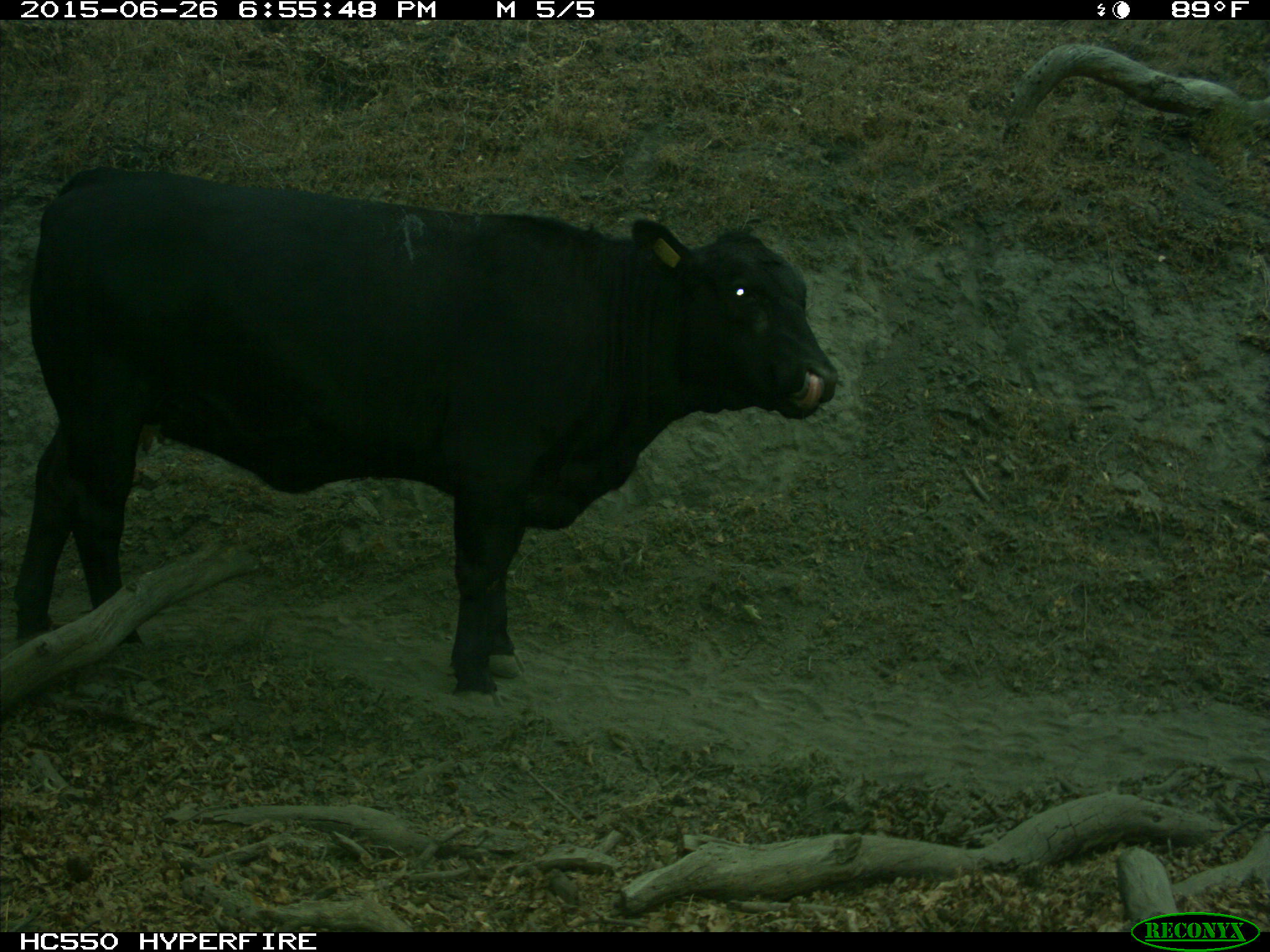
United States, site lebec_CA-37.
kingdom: Animalia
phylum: Chordata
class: Mammalia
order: Artiodactyla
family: Bovidae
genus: Bos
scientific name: Bos taurus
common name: domestic cow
Bos taurus (domestic cow).